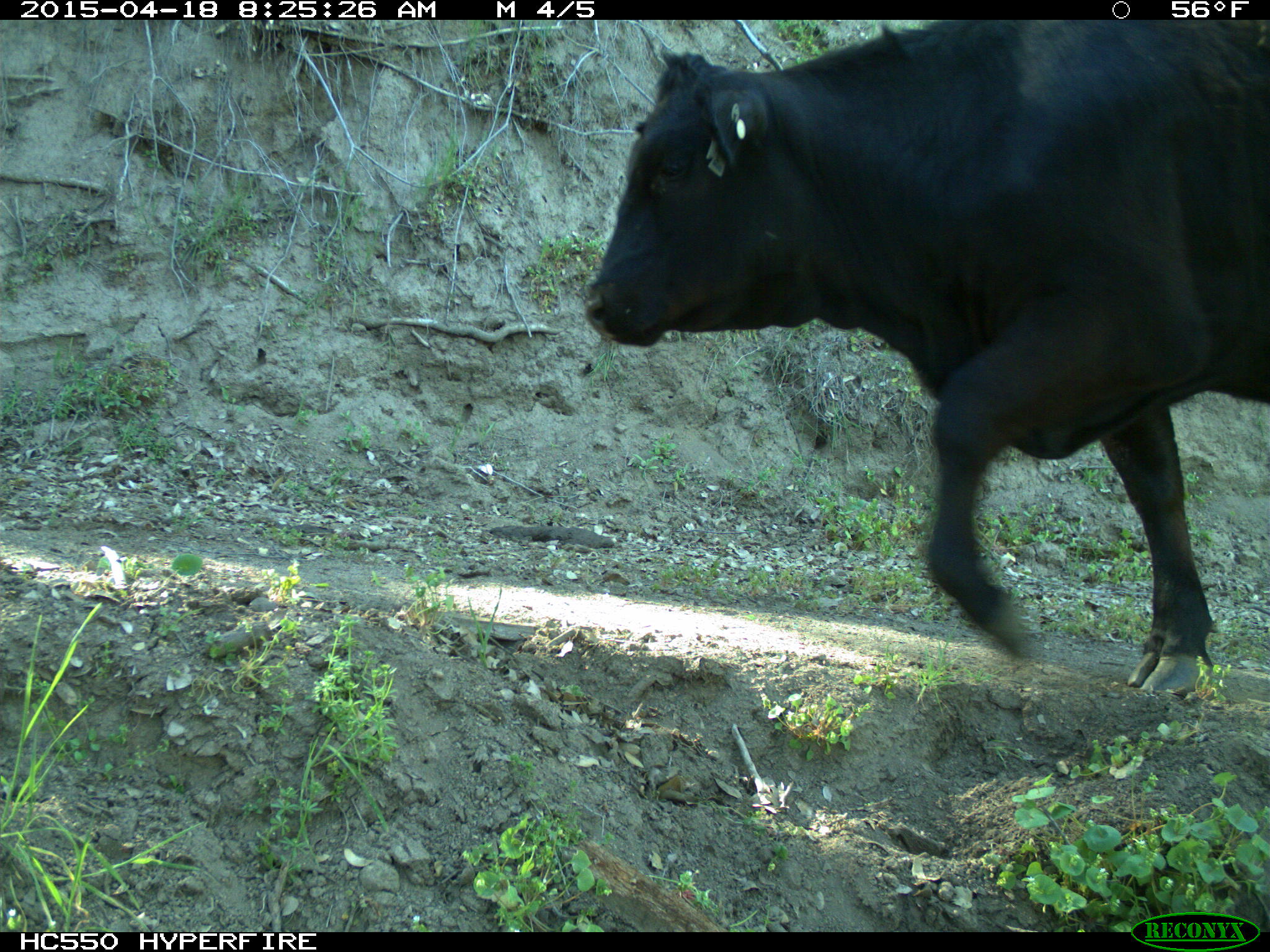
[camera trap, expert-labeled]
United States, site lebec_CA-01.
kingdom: Animalia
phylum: Chordata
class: Mammalia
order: Artiodactyla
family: Bovidae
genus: Bos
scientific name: Bos taurus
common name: domestic cow